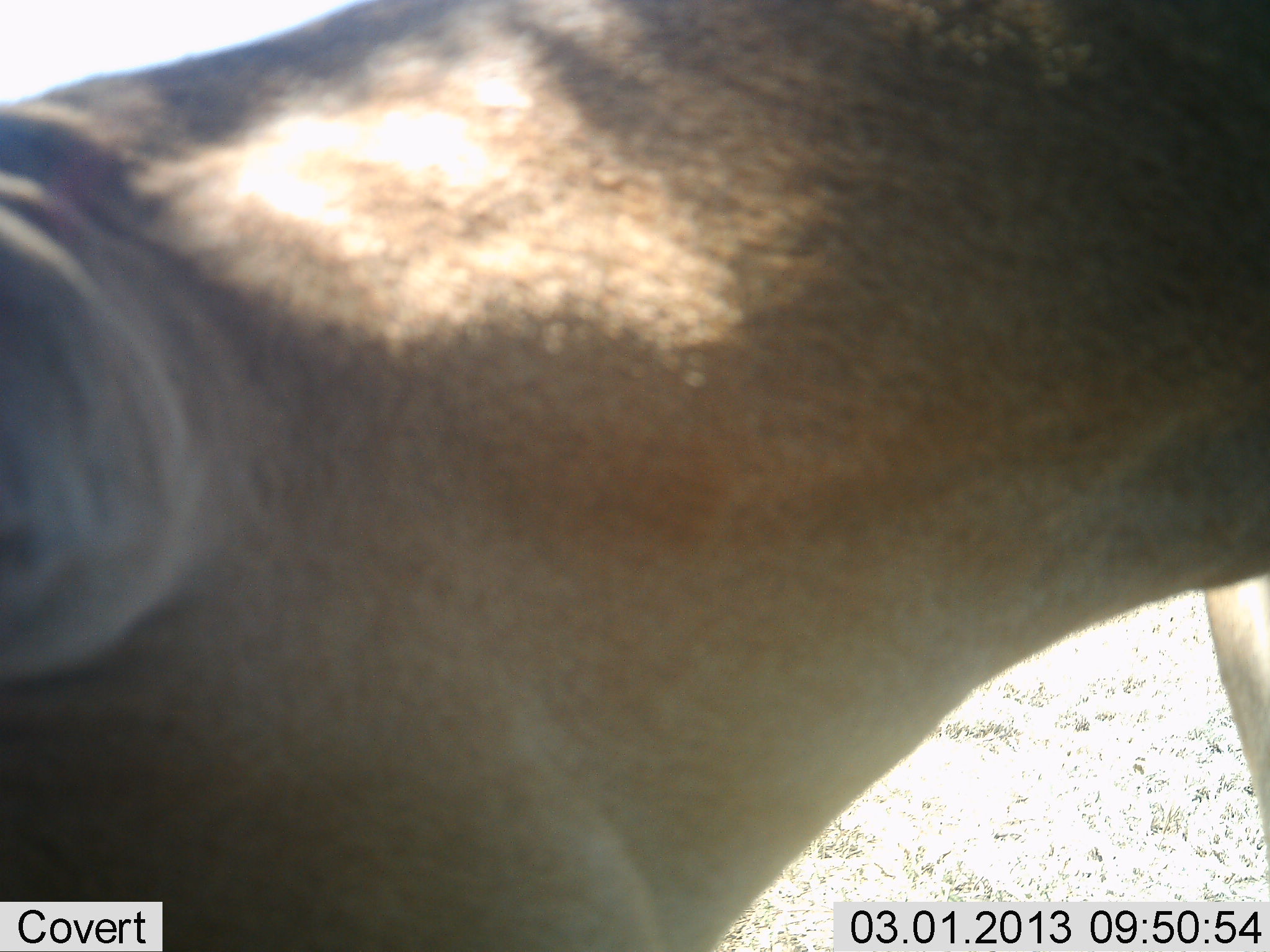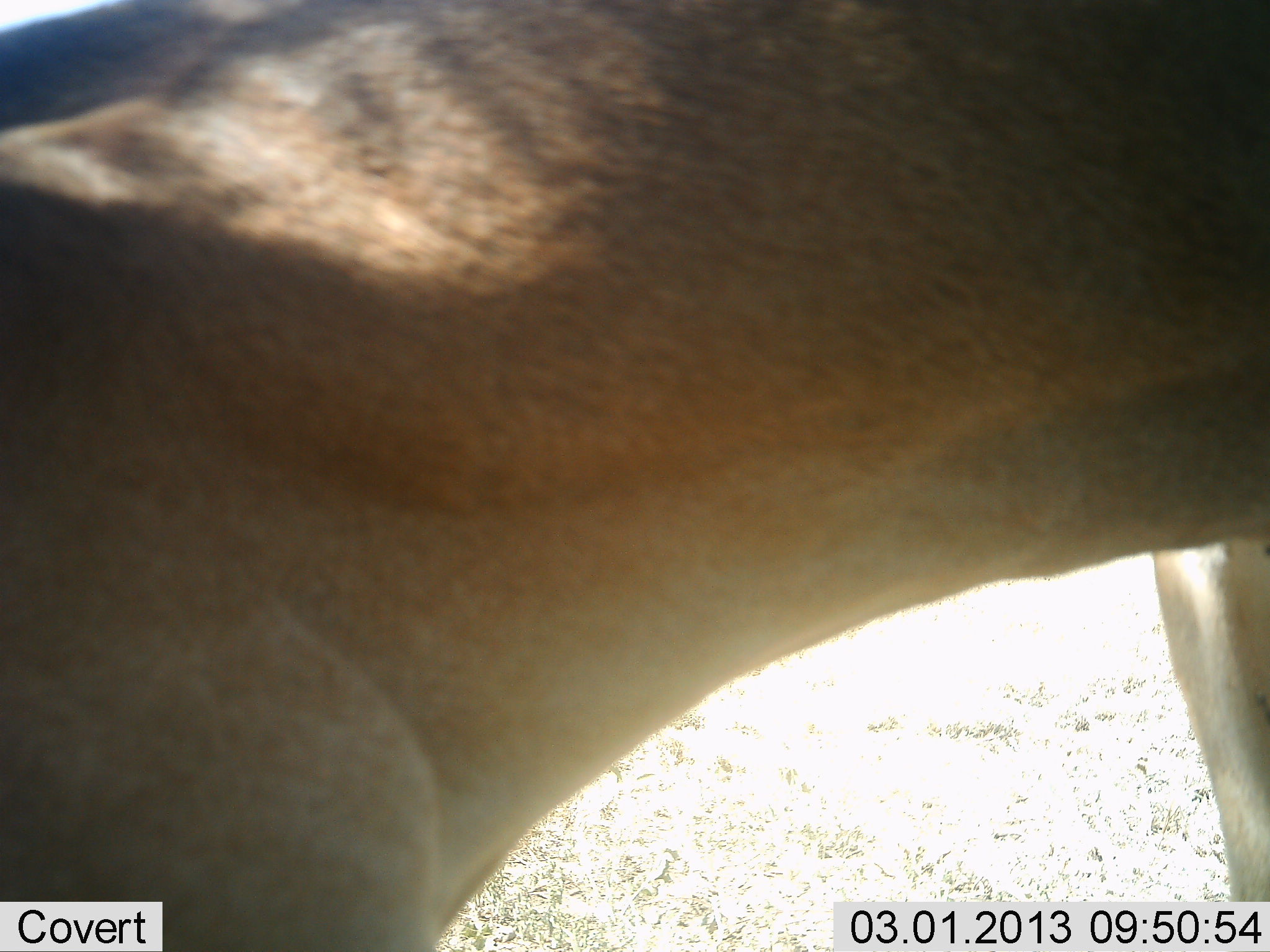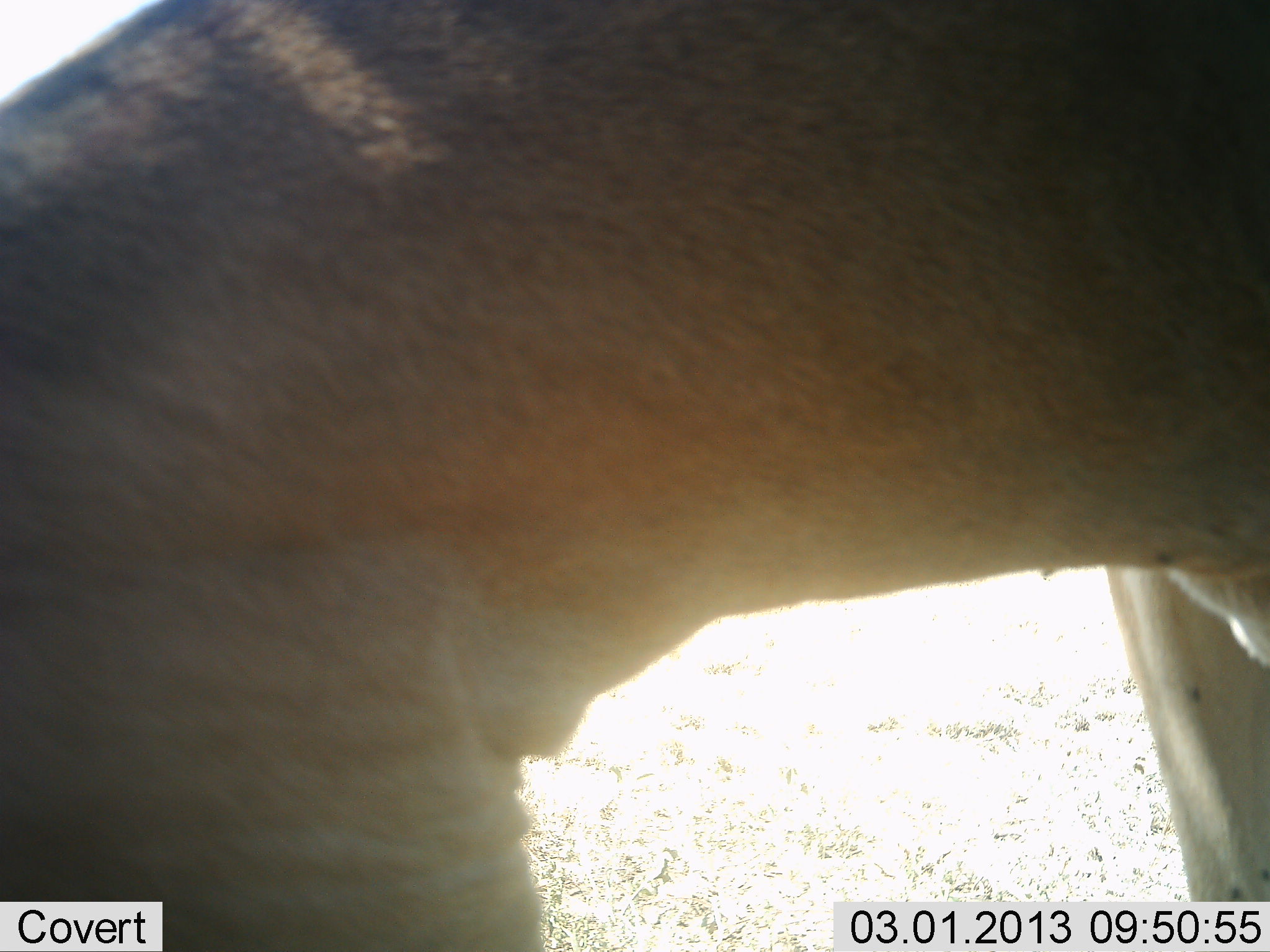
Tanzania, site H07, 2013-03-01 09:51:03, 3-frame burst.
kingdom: Animalia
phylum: Chordata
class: Mammalia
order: Artiodactyla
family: Bovidae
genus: Alcelaphus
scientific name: Alcelaphus buselaphus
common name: hartebeest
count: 1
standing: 56%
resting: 0%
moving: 0%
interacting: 0%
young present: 0%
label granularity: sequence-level